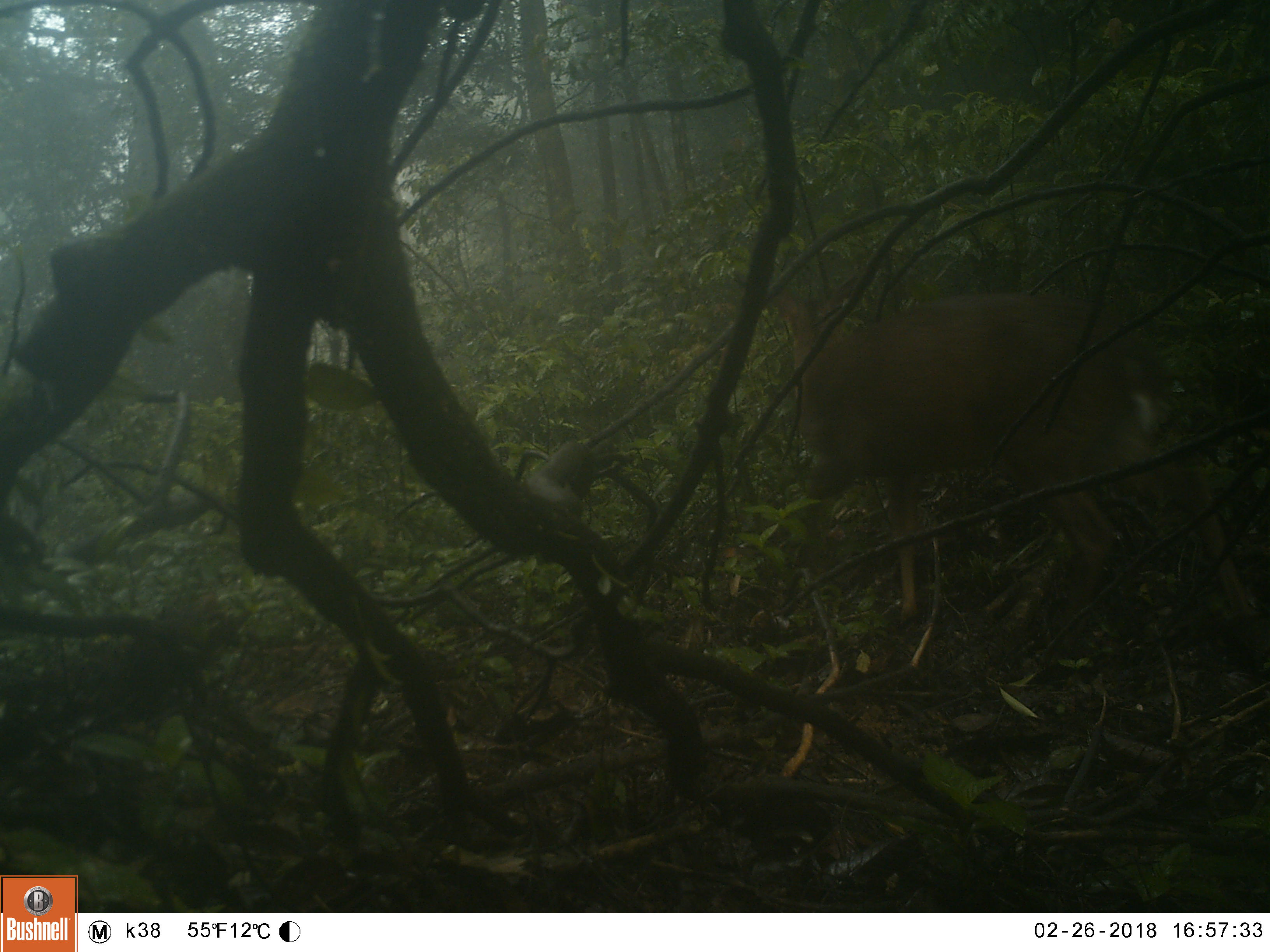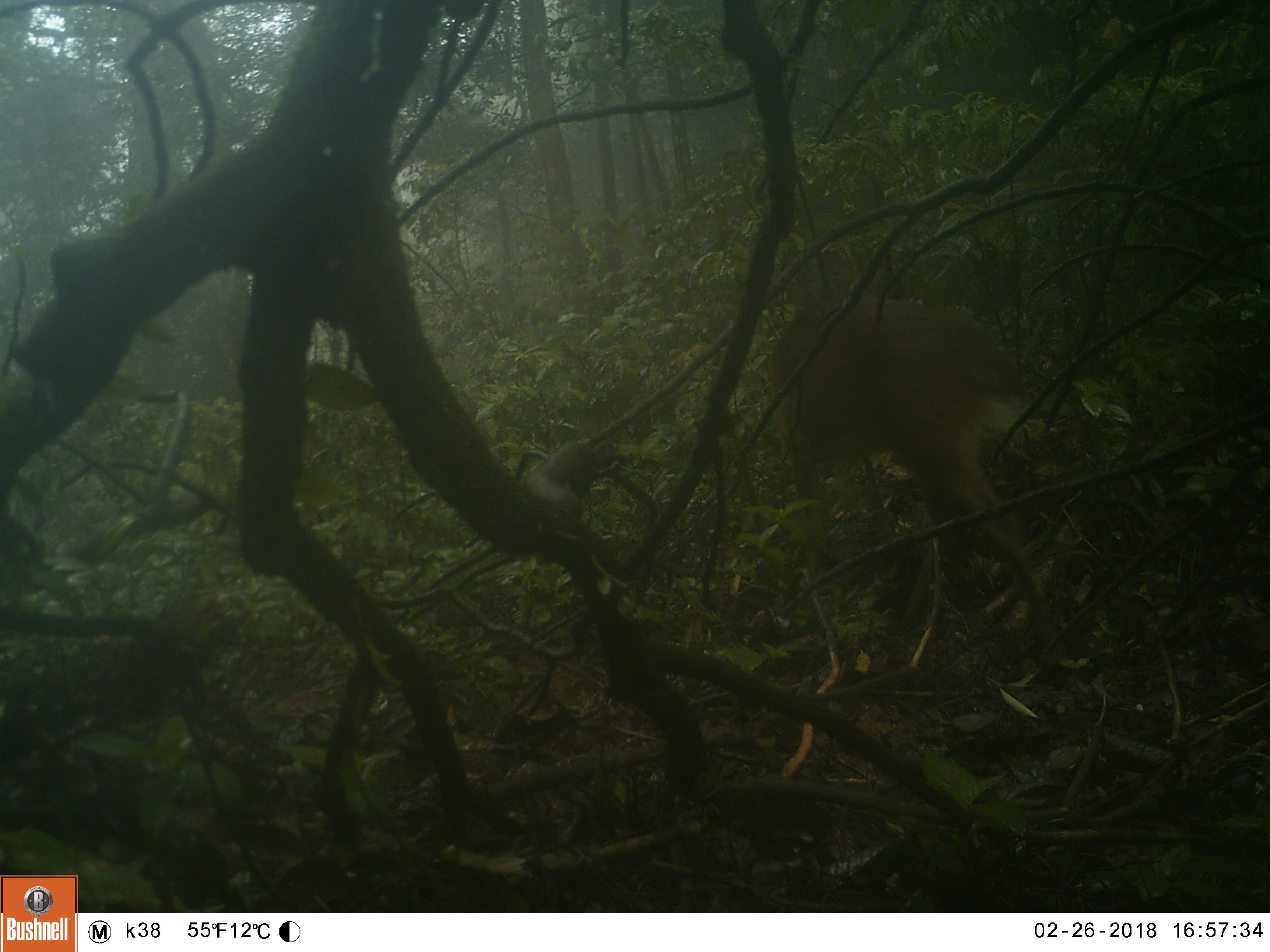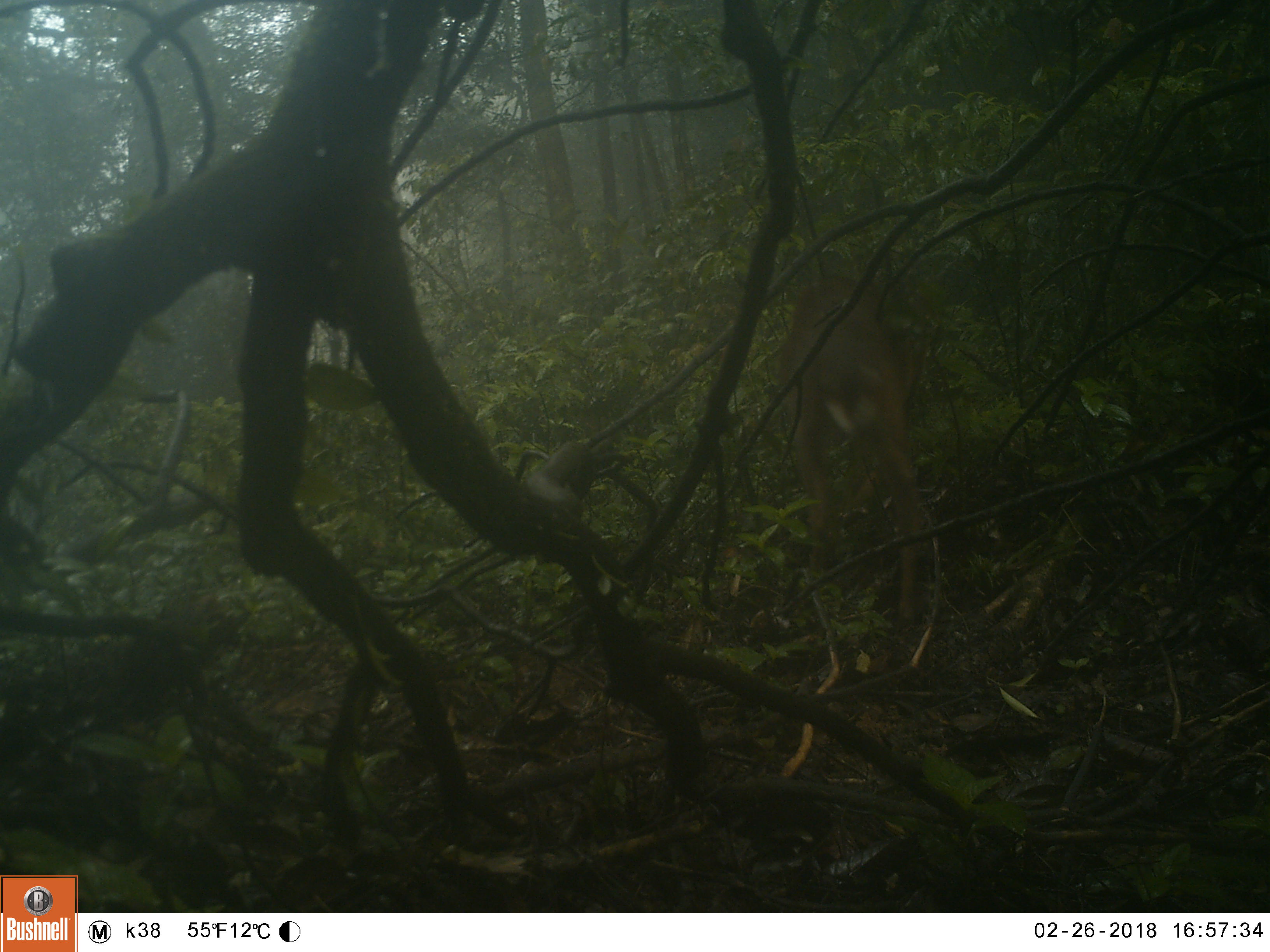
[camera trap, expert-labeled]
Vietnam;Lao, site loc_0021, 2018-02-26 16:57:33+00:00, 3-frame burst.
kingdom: Animalia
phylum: Chordata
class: Mammalia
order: Artiodactyla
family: Cervidae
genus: Muntiacus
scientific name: Muntiacus vuquangensis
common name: large-antlered muntjac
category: large antlered muntjac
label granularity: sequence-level